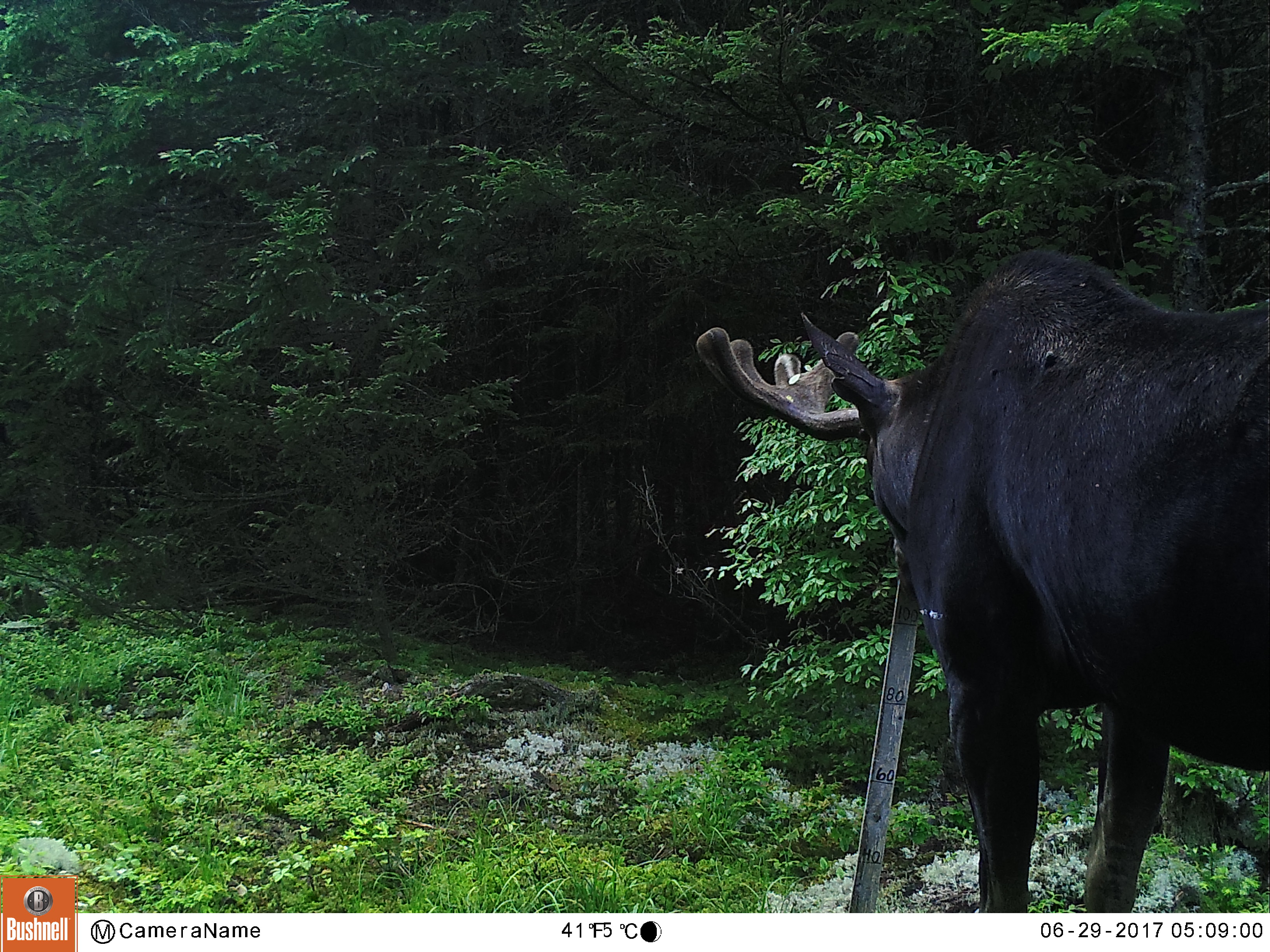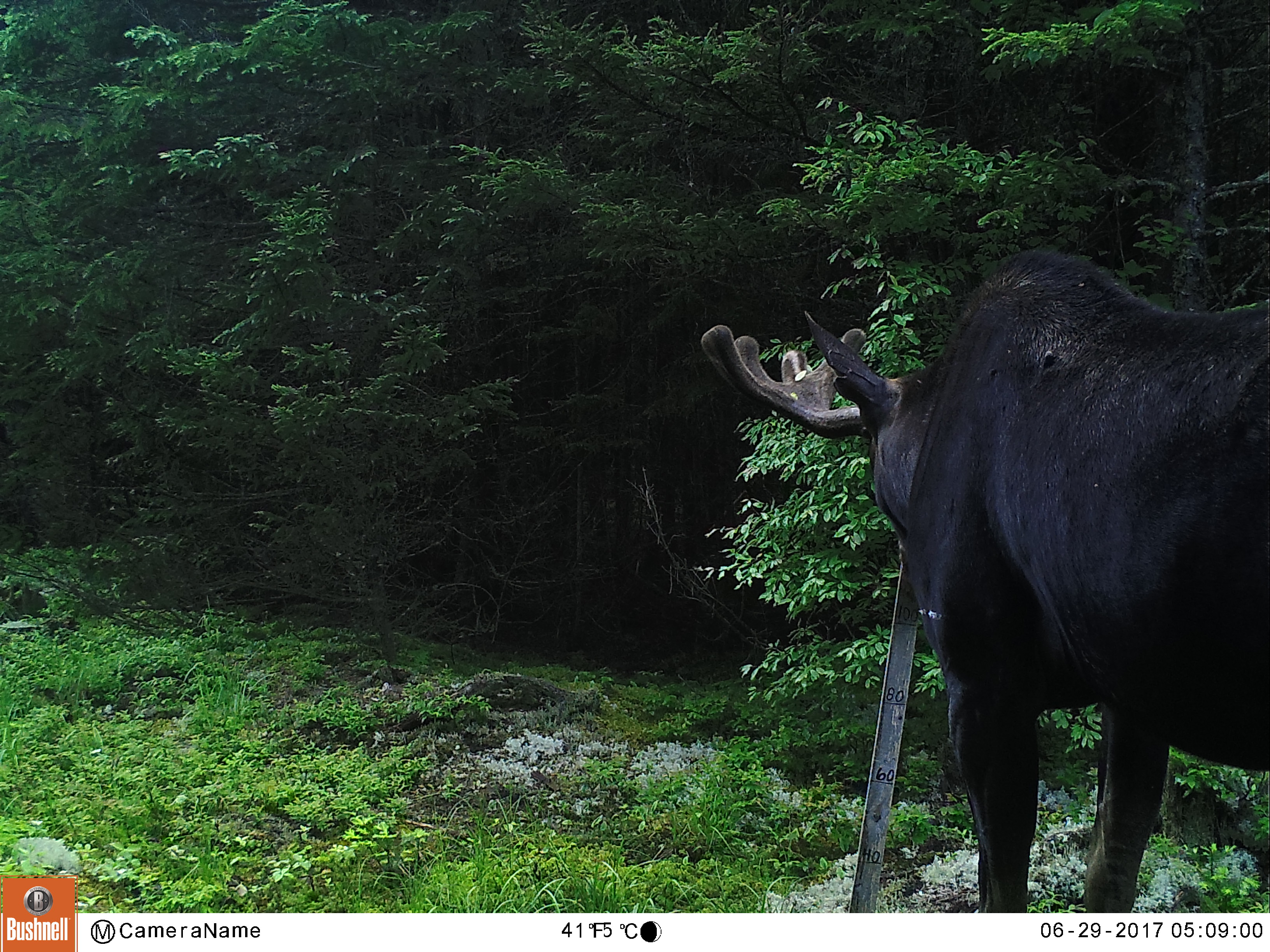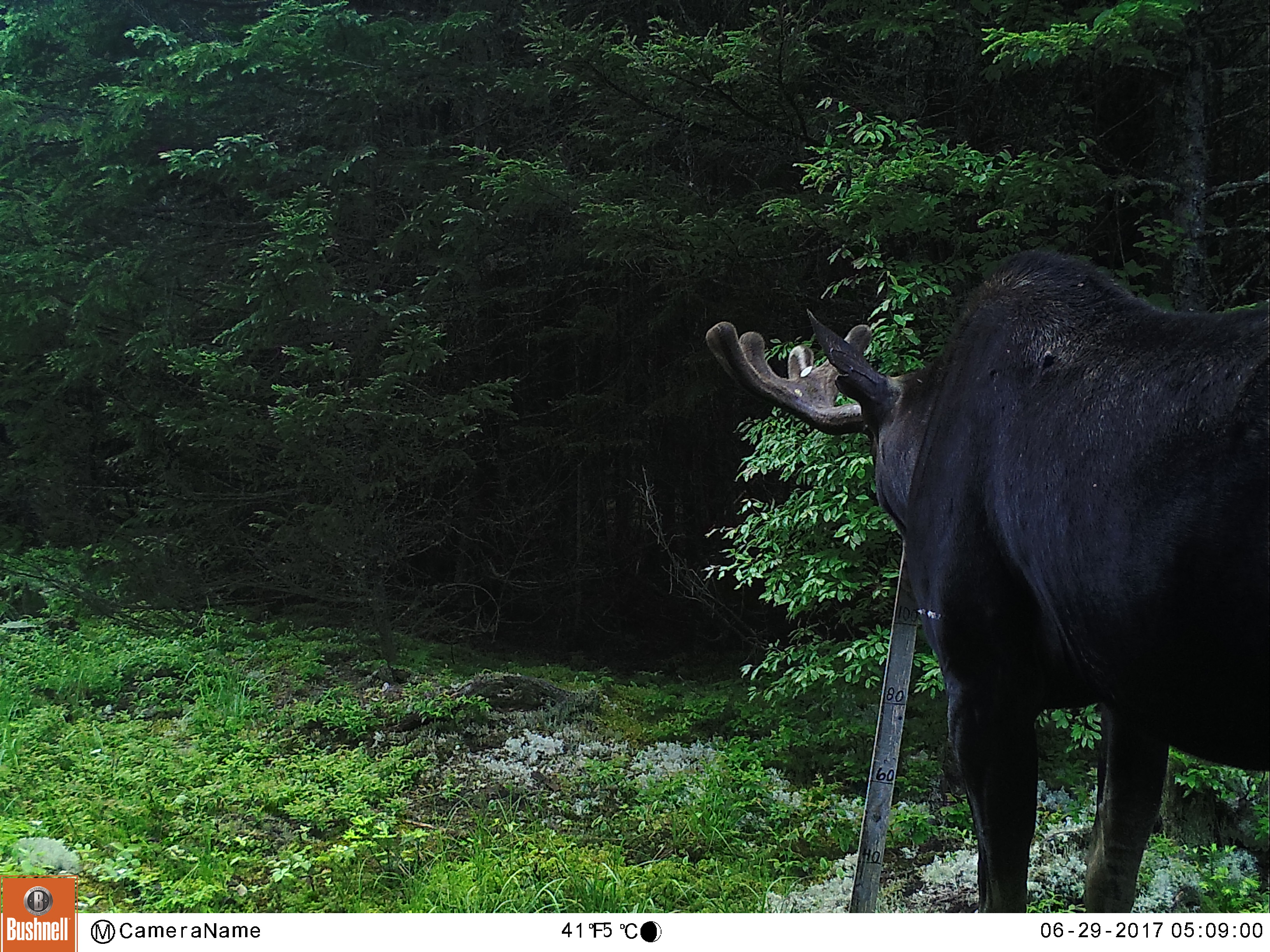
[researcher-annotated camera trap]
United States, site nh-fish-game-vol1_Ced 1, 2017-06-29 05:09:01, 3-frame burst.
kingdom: Animalia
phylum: Chordata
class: Mammalia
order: Artiodactyla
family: Cervidae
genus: Alces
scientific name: Alces alces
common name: moose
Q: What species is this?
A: Moose (Alces alces).